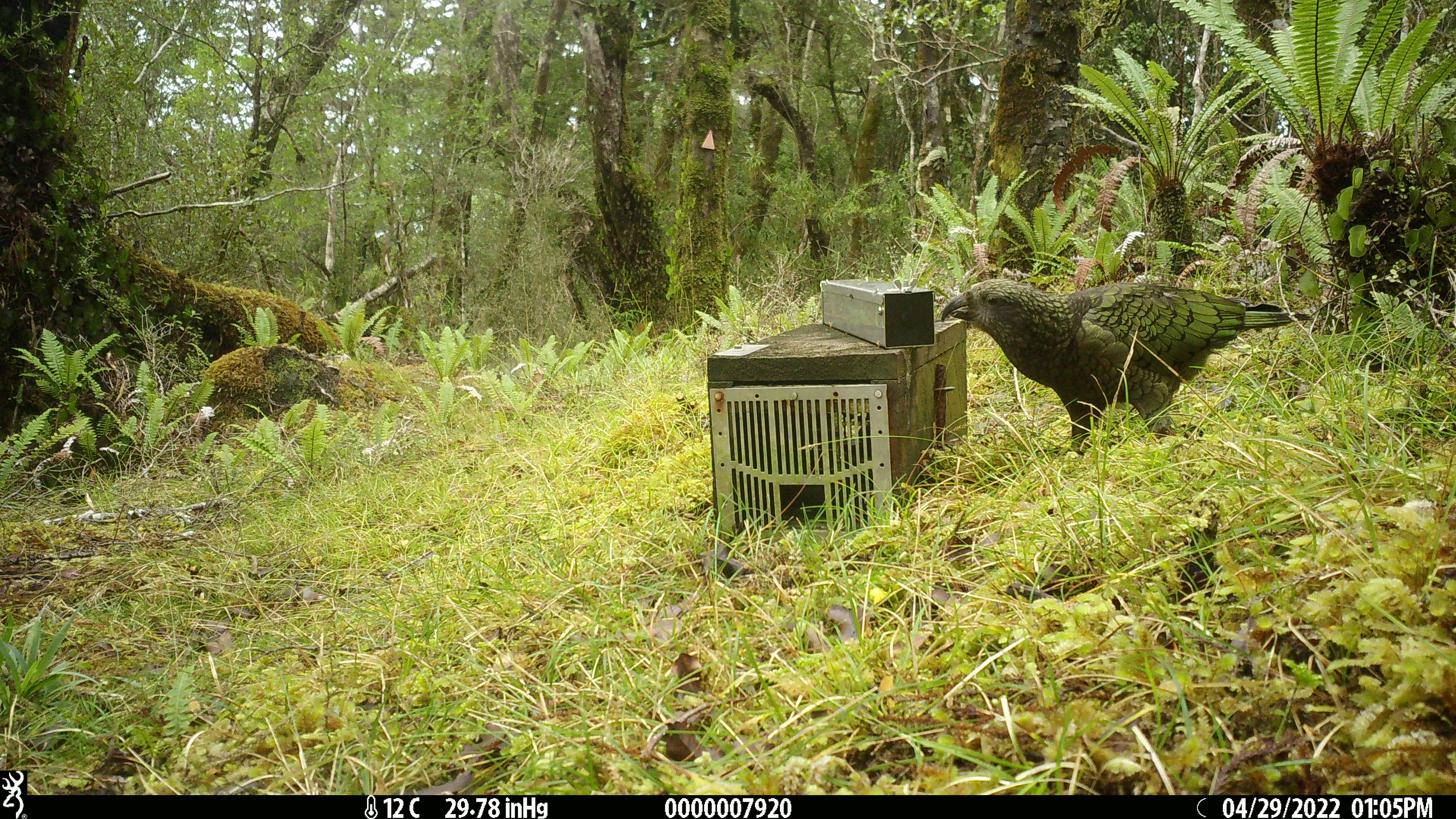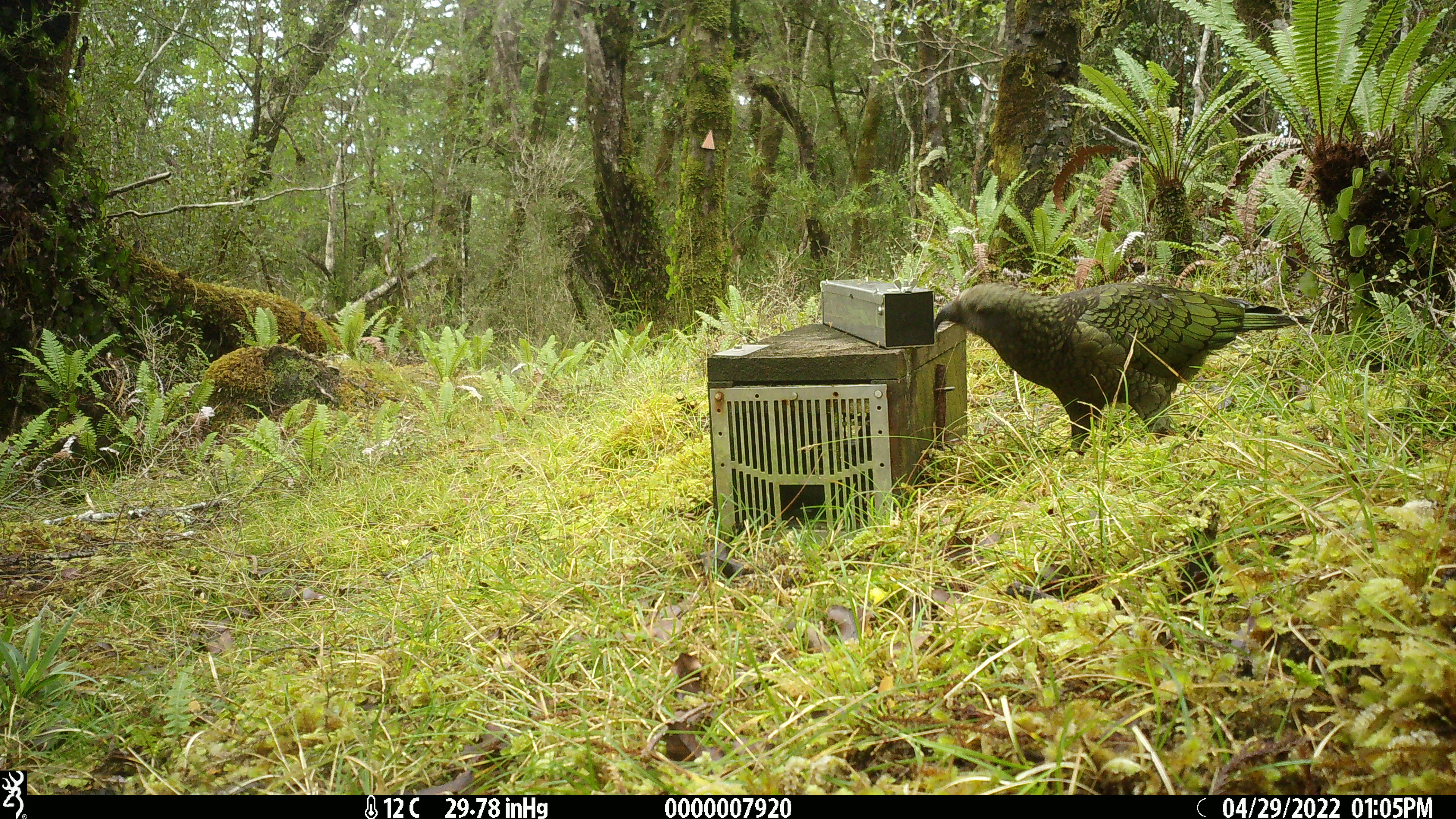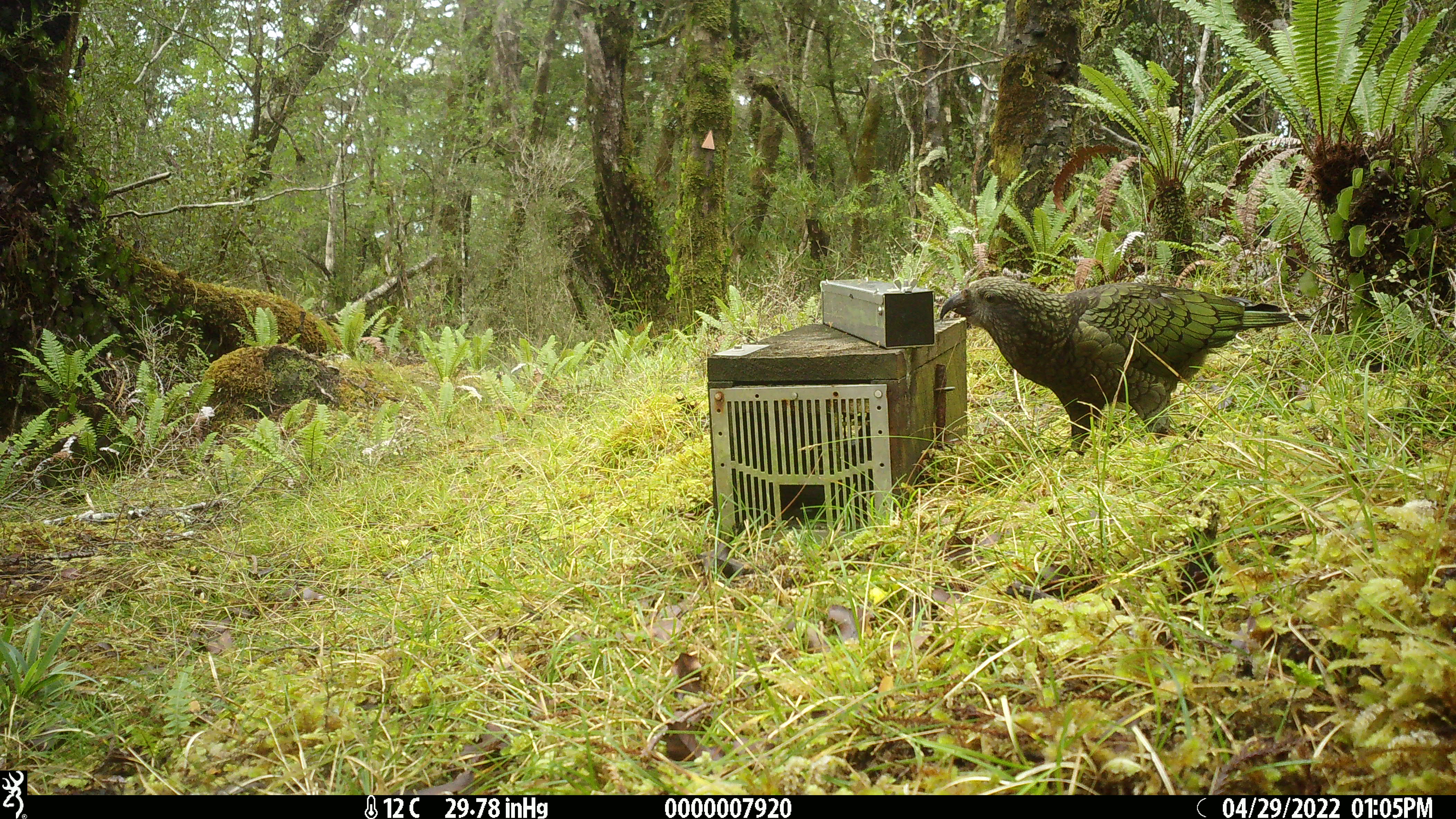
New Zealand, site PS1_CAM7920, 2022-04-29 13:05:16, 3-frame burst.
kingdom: Animalia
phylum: Chordata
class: Aves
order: Psittaciformes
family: Strigopidae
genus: Nestor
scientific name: Nestor notabilis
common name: kea